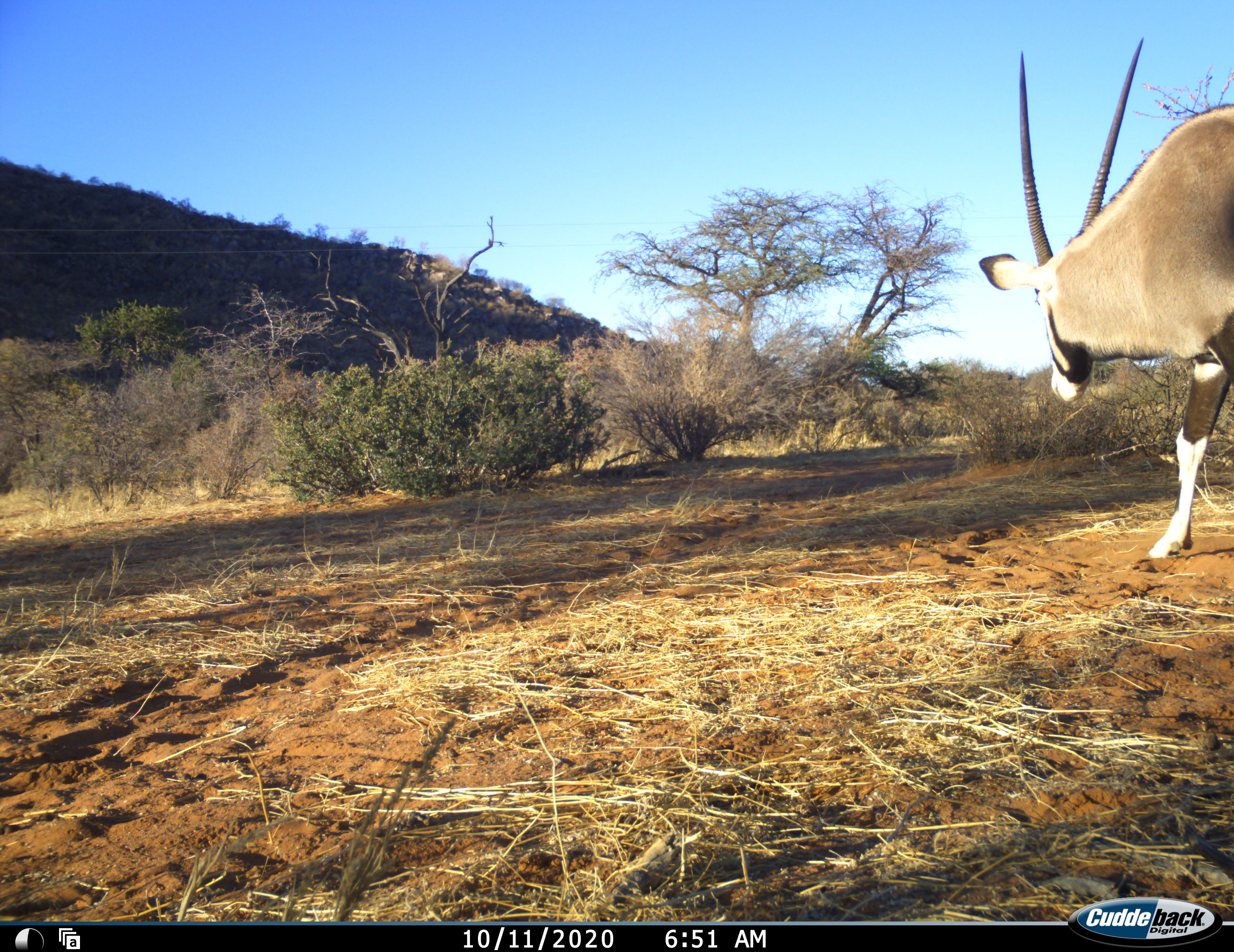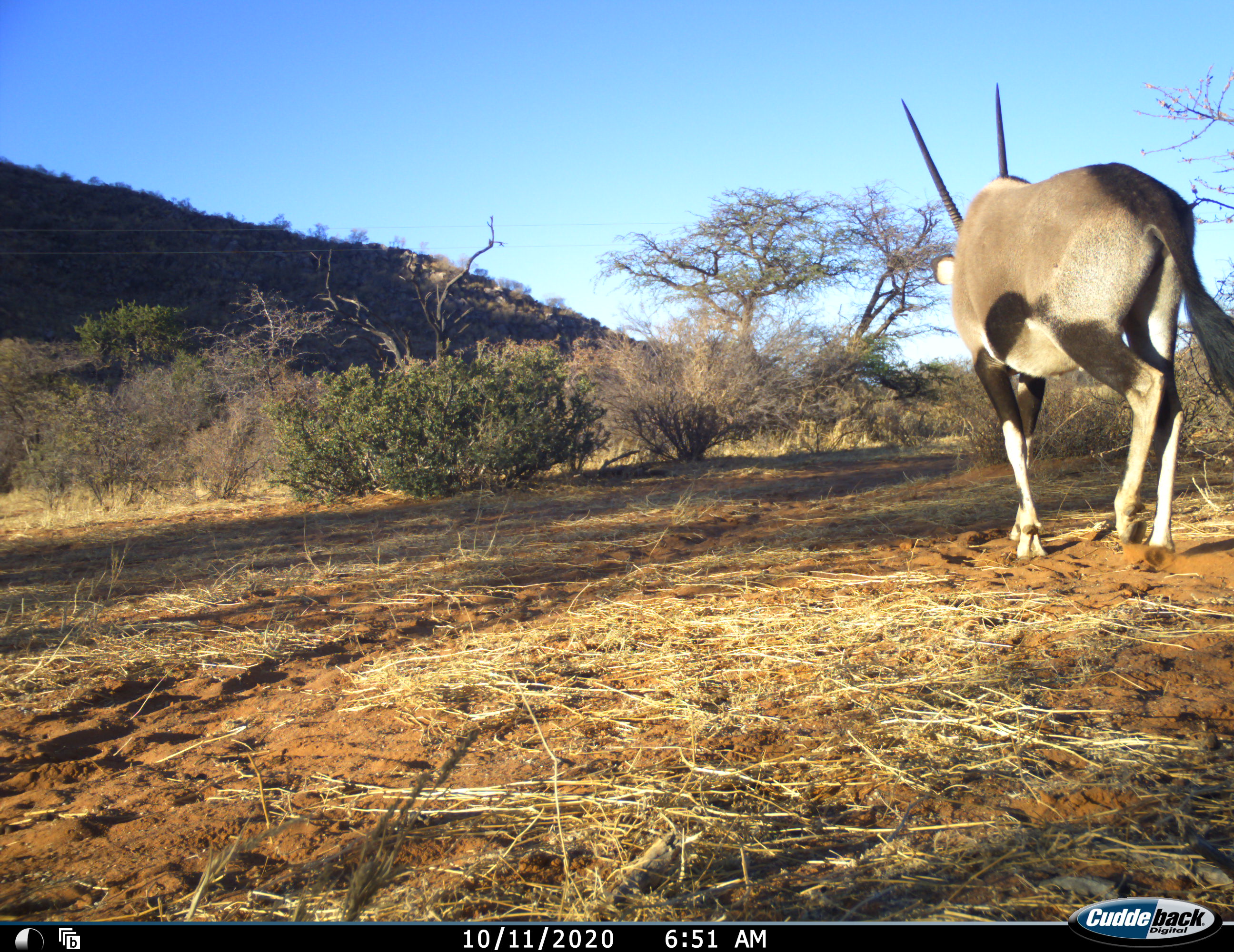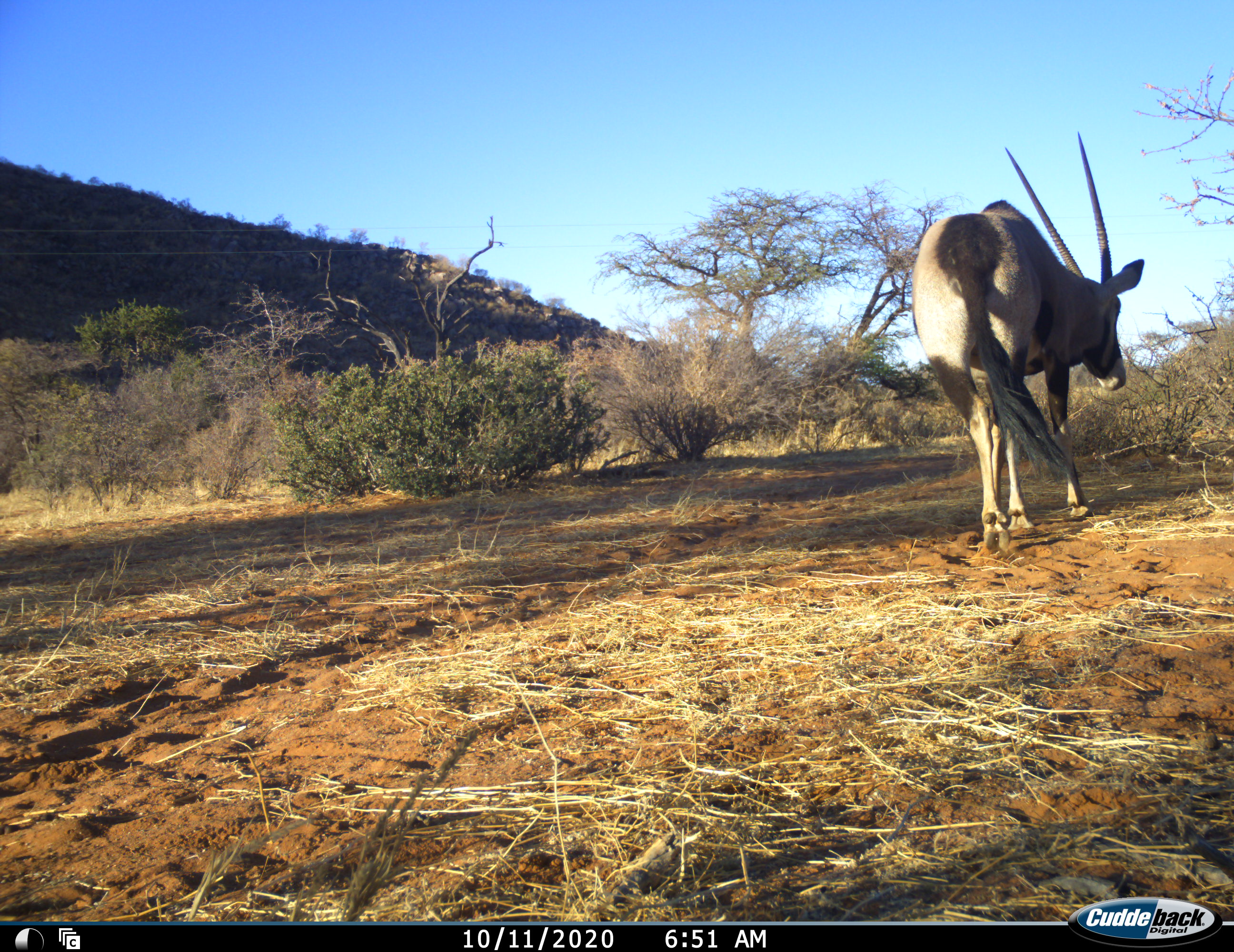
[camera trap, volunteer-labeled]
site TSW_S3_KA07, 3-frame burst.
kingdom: Animalia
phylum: Chordata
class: Mammalia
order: Artiodactyla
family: Bovidae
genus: Oryx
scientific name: Oryx gazella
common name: gemsbok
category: oryx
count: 1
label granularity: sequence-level